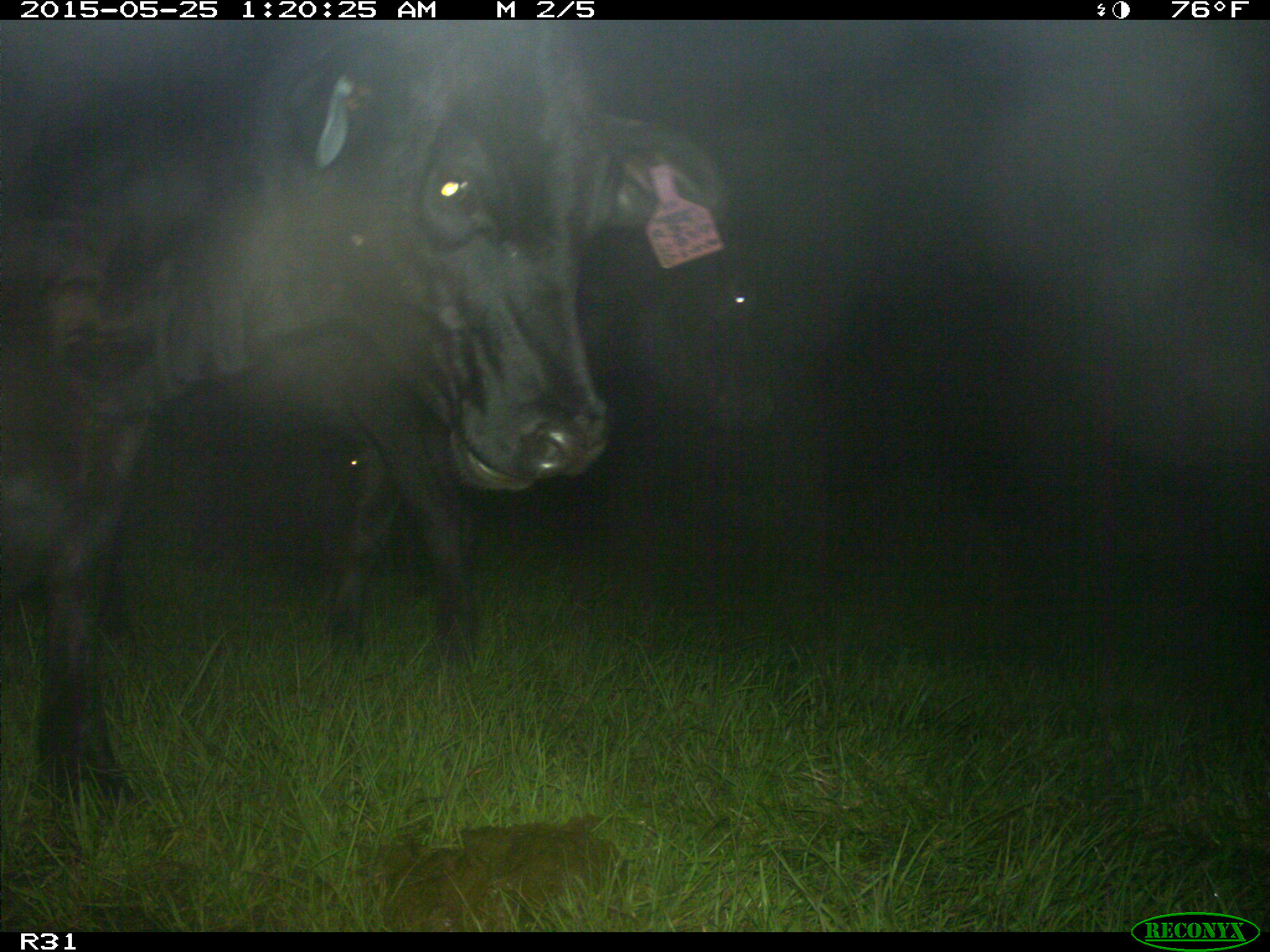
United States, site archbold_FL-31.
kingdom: Animalia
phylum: Chordata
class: Mammalia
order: Artiodactyla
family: Bovidae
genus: Bos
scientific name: Bos taurus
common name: domestic cow